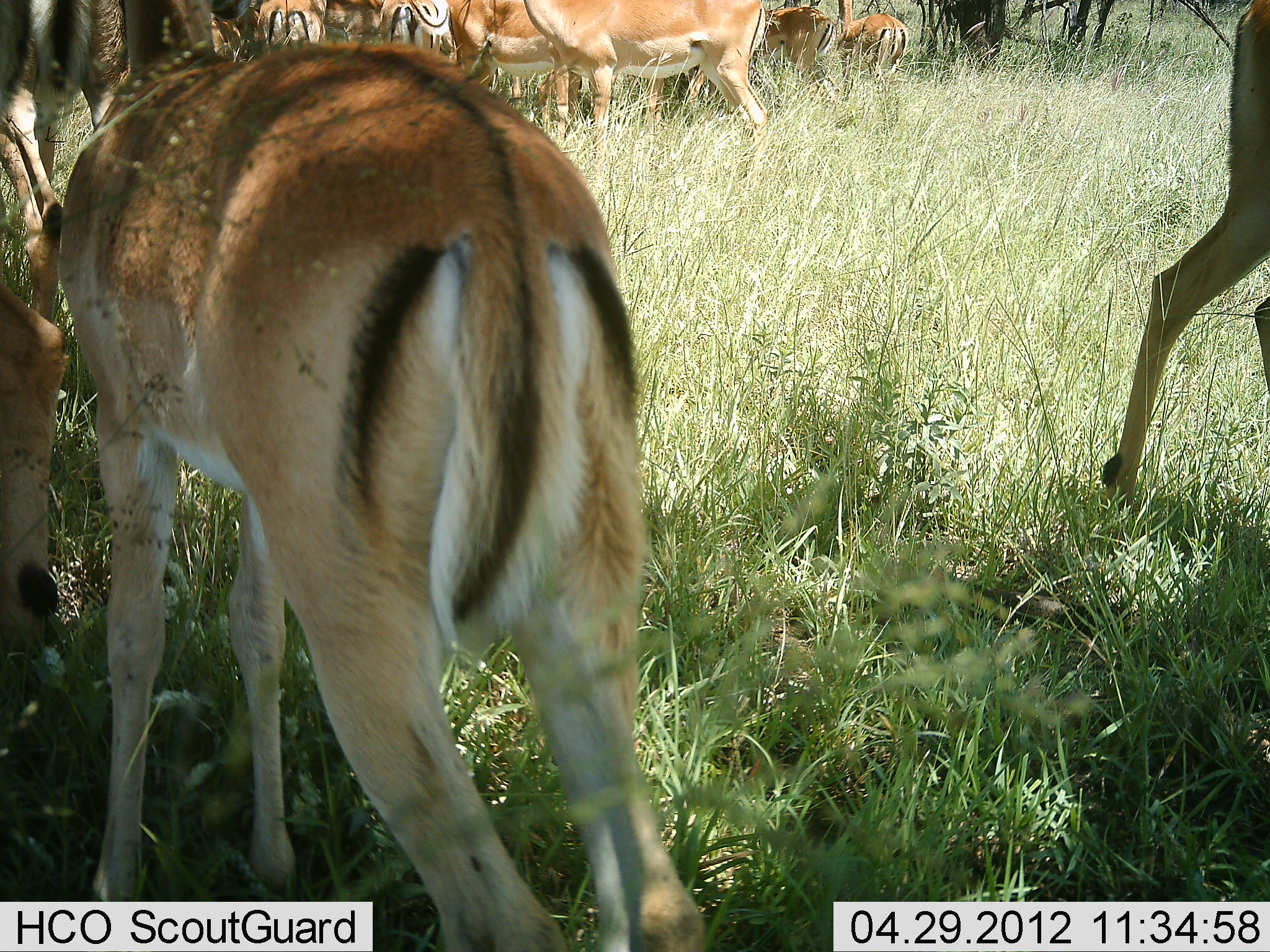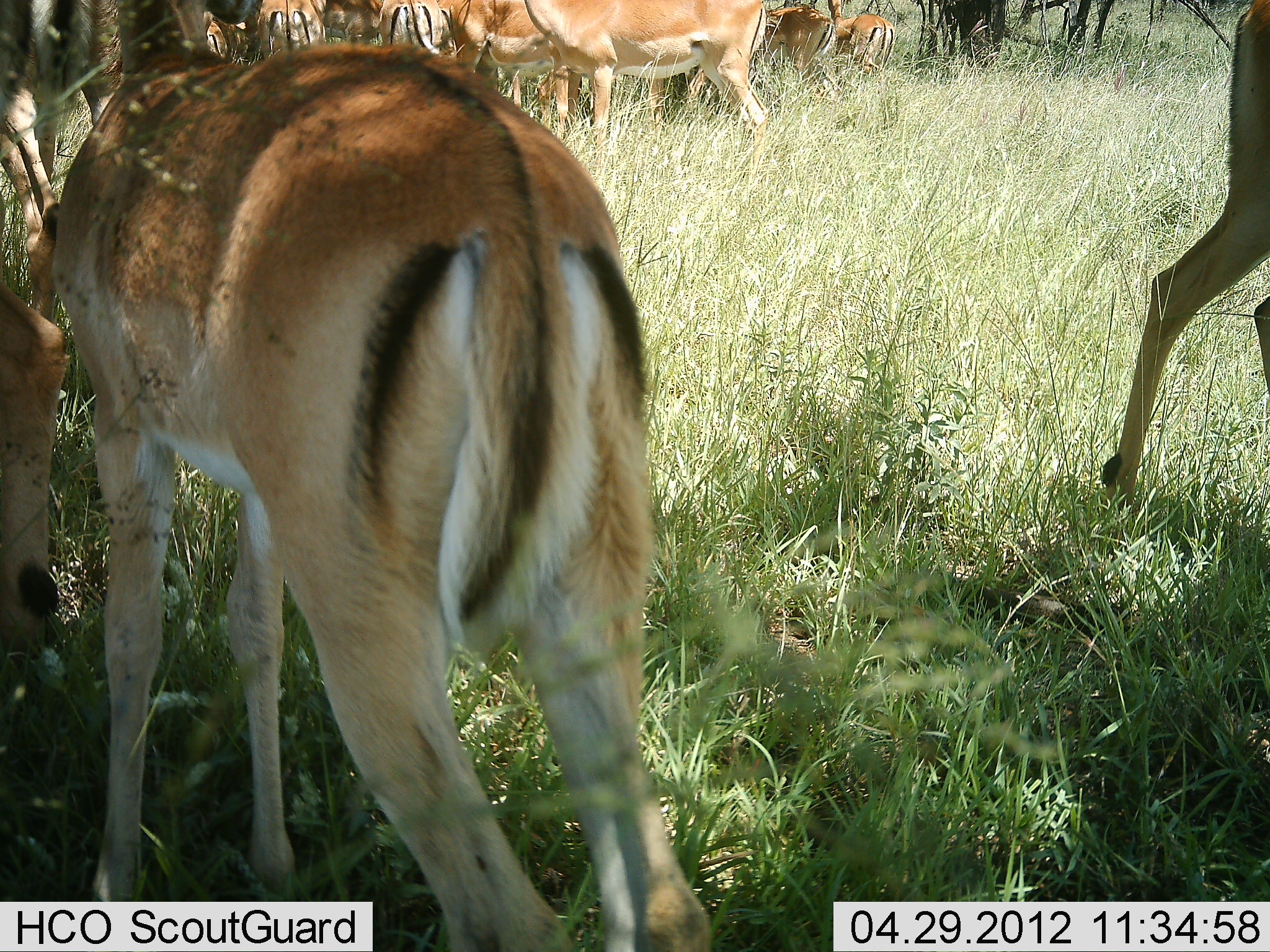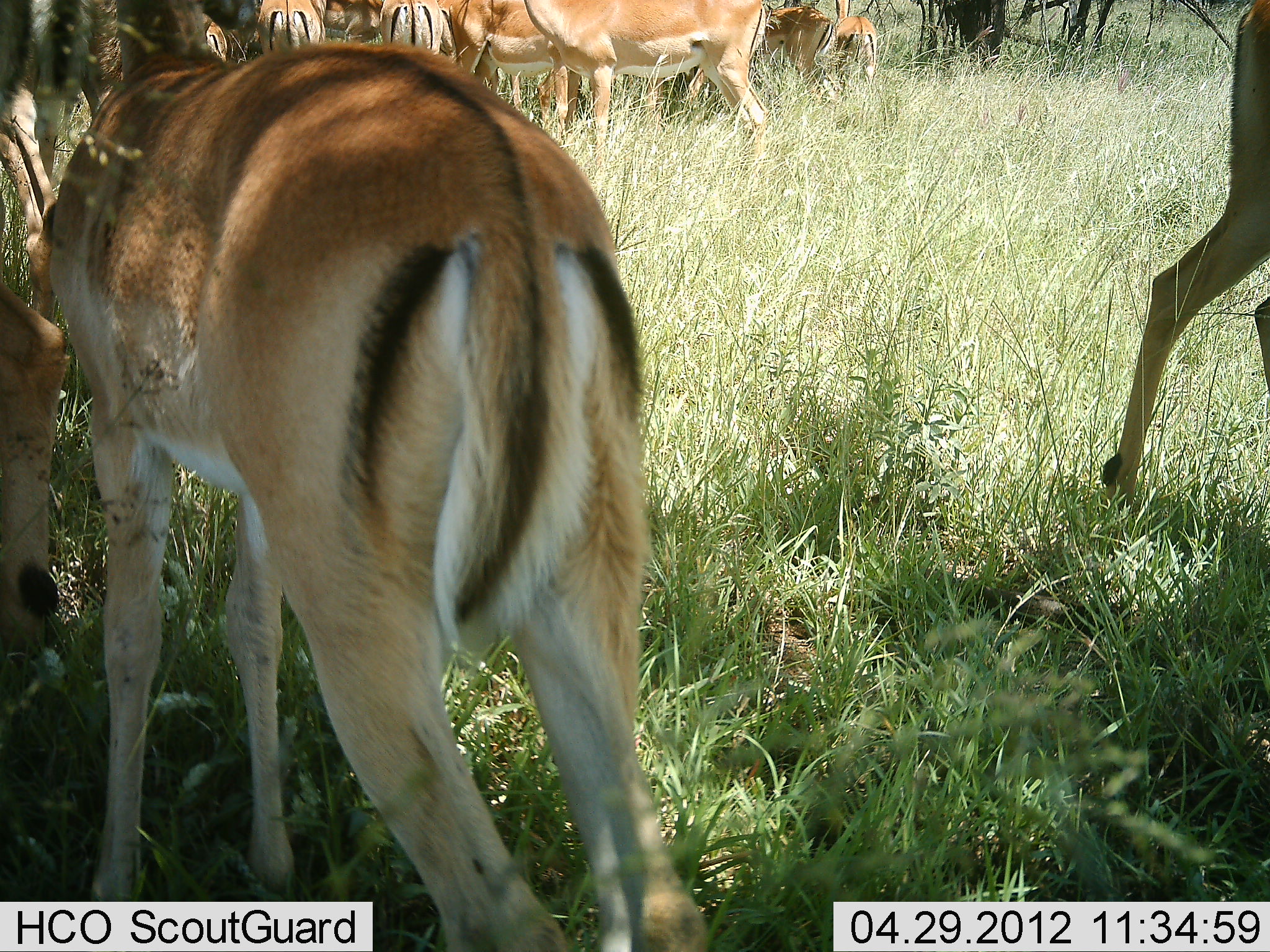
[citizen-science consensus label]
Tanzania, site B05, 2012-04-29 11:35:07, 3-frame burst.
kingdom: Animalia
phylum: Chordata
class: Mammalia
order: Artiodactyla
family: Bovidae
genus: Aepyceros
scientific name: Aepyceros melampus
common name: impala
Impala (Aepyceros melampus), count 11-50. Behavior (volunteer vote fractions): standing 91%, resting 9%, moving 9%, interacting 0%. Young present (vote fraction): 9%. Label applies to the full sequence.